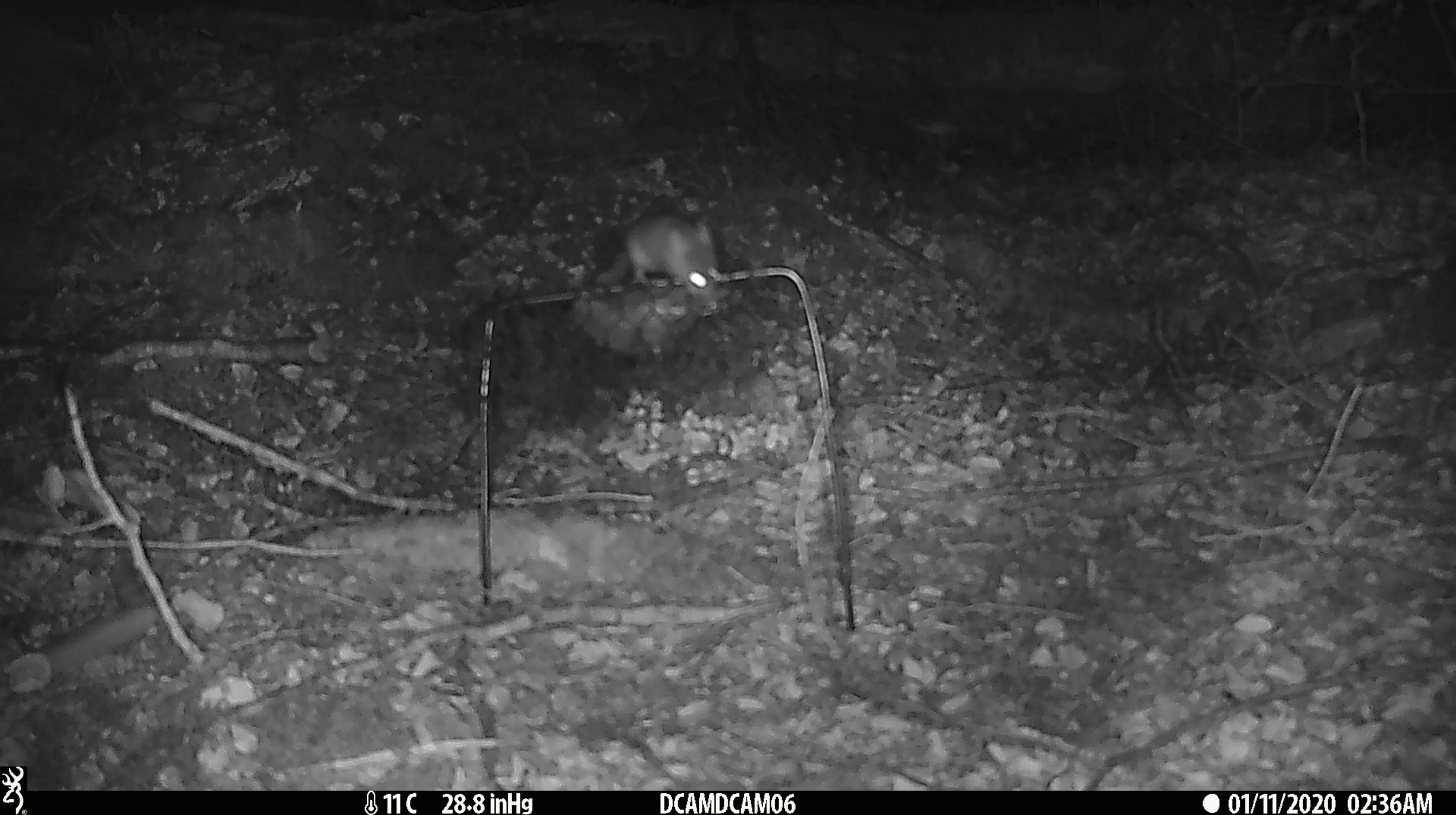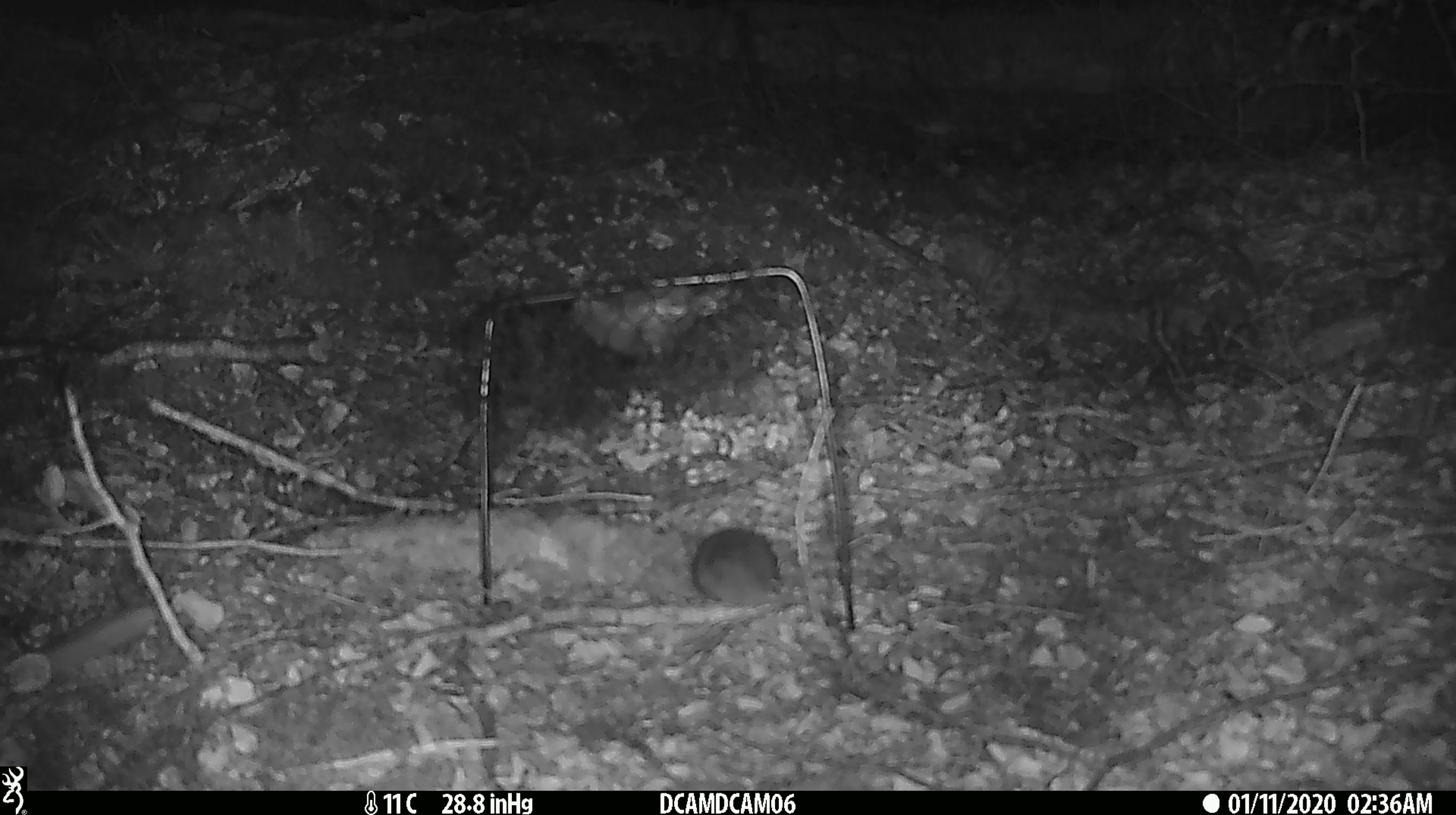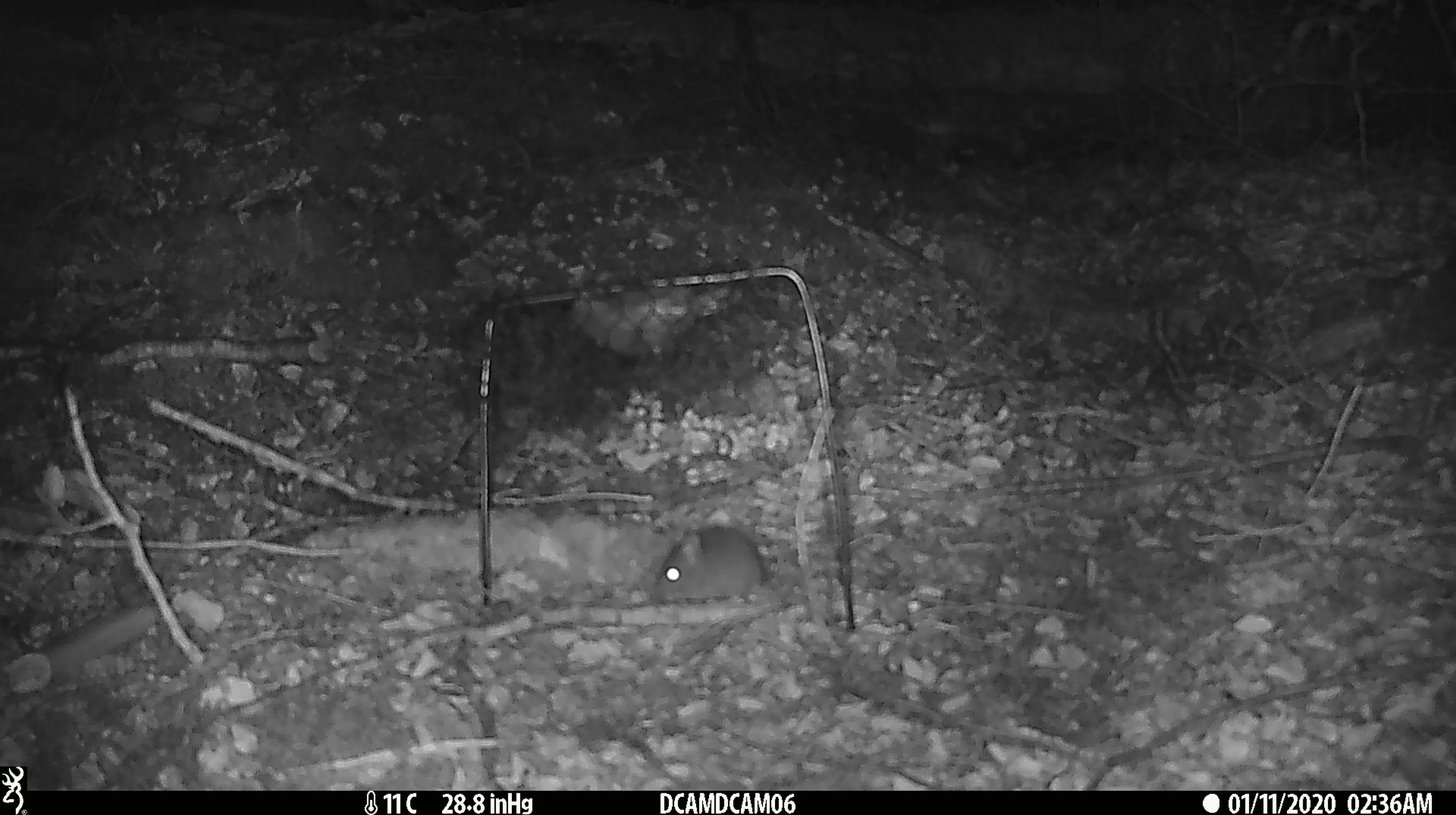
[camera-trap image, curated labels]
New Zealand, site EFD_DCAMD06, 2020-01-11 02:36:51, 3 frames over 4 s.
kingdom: Animalia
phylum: Chordata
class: Mammalia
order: Rodentia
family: Muridae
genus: Mus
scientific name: Mus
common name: mouse